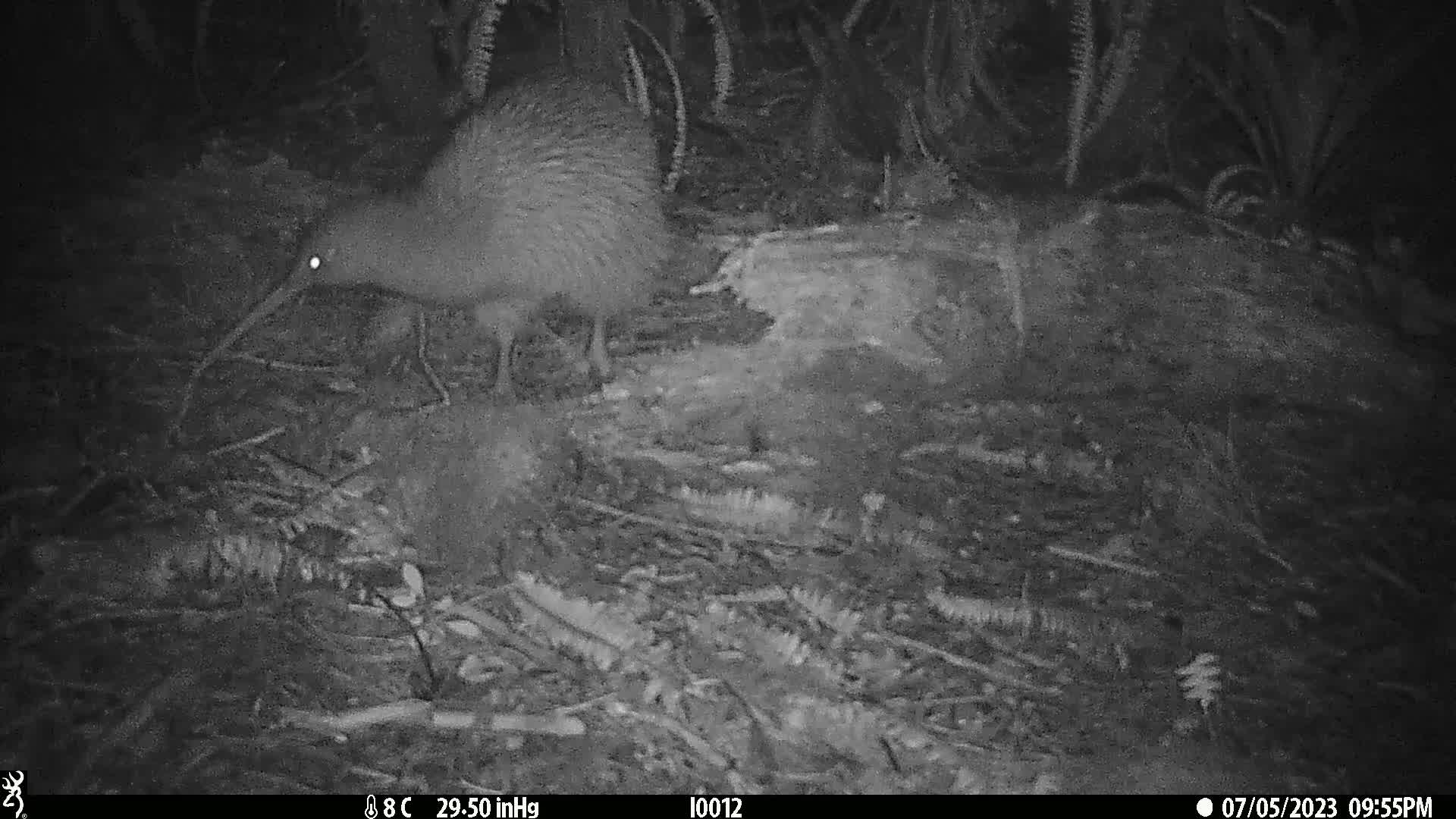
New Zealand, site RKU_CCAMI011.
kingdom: Animalia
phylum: Chordata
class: Aves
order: Apterygiformes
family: Apterygidae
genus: Apteryx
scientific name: Apteryx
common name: kiwi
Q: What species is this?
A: Kiwi (Apteryx).